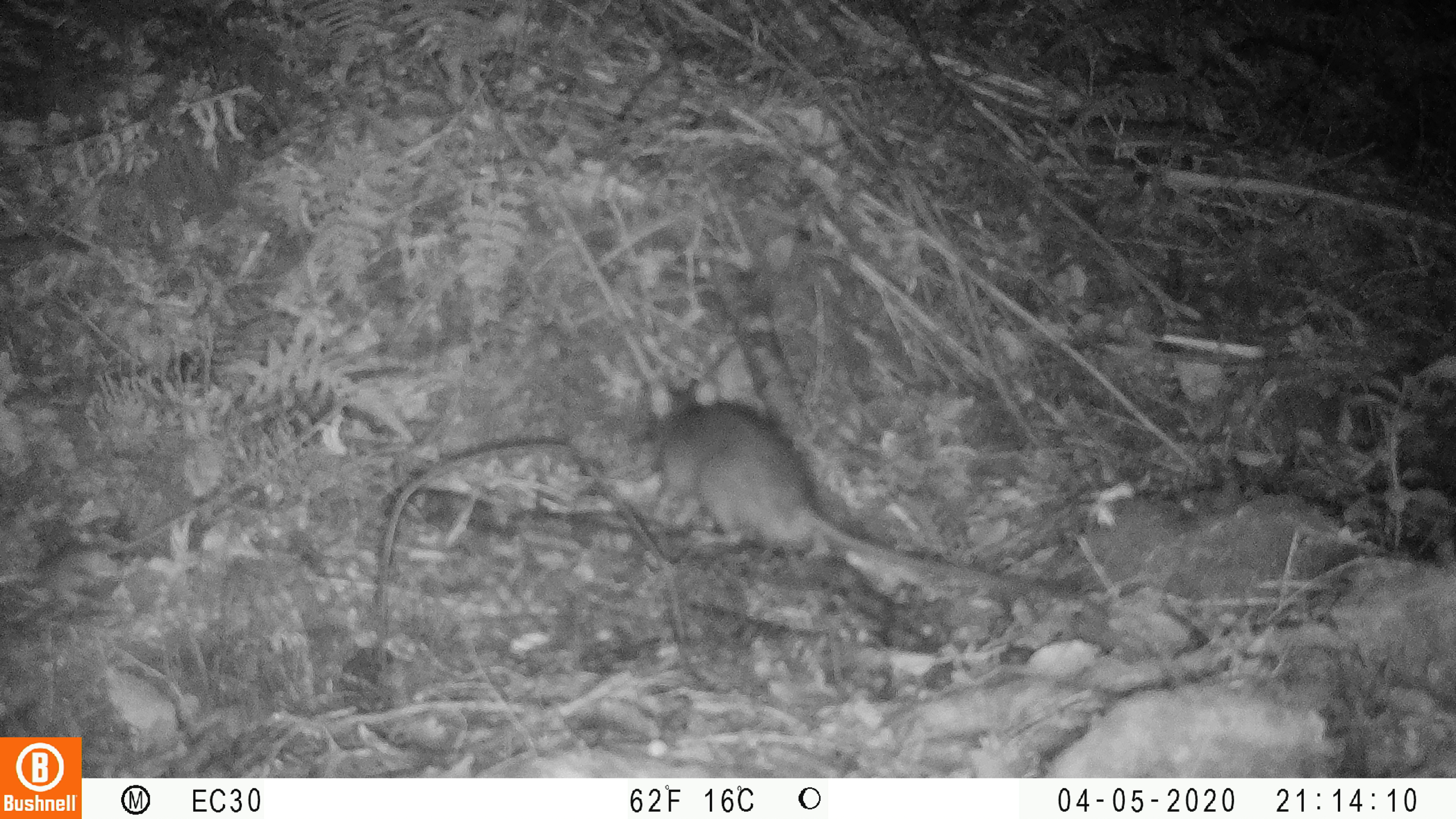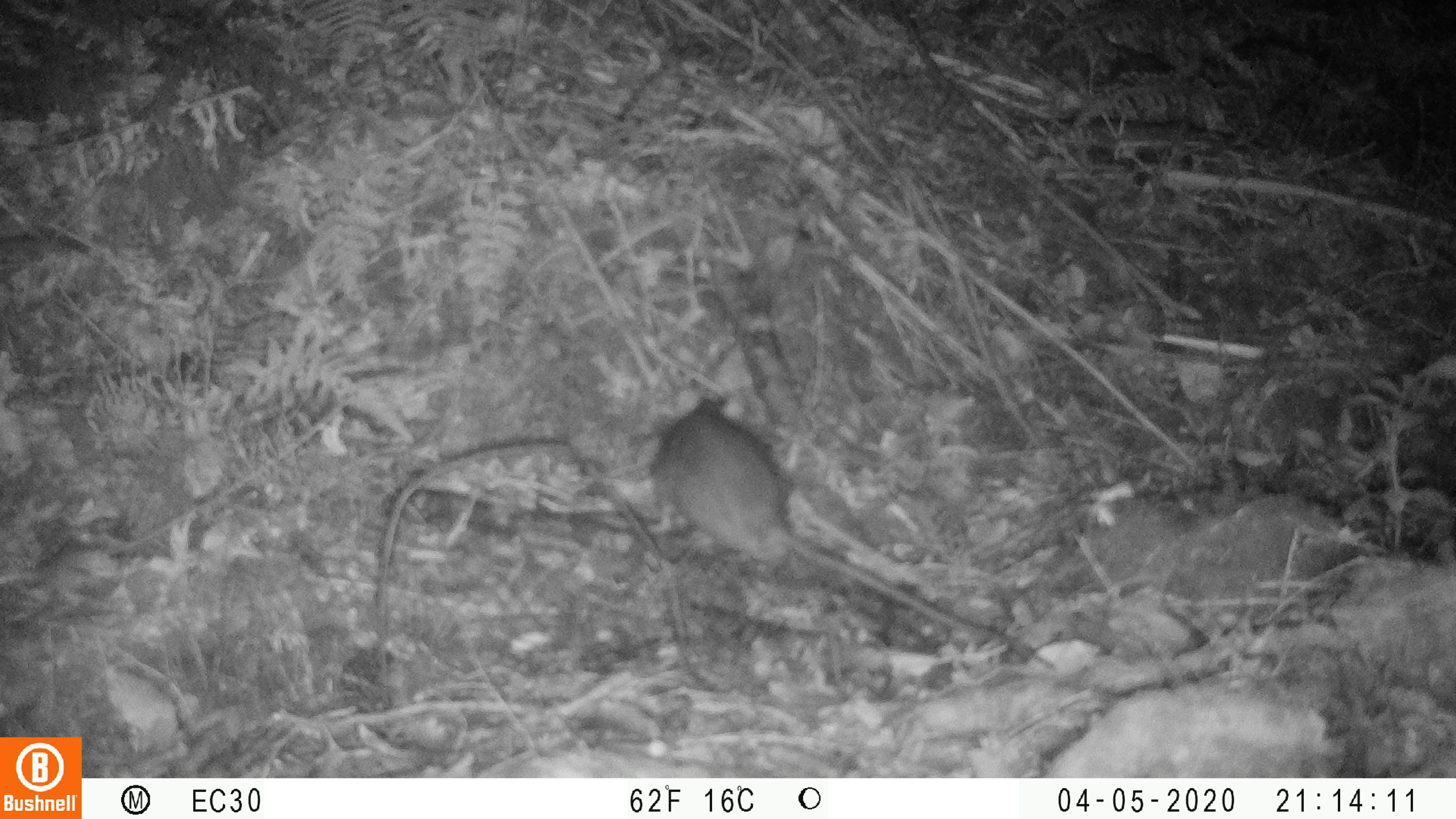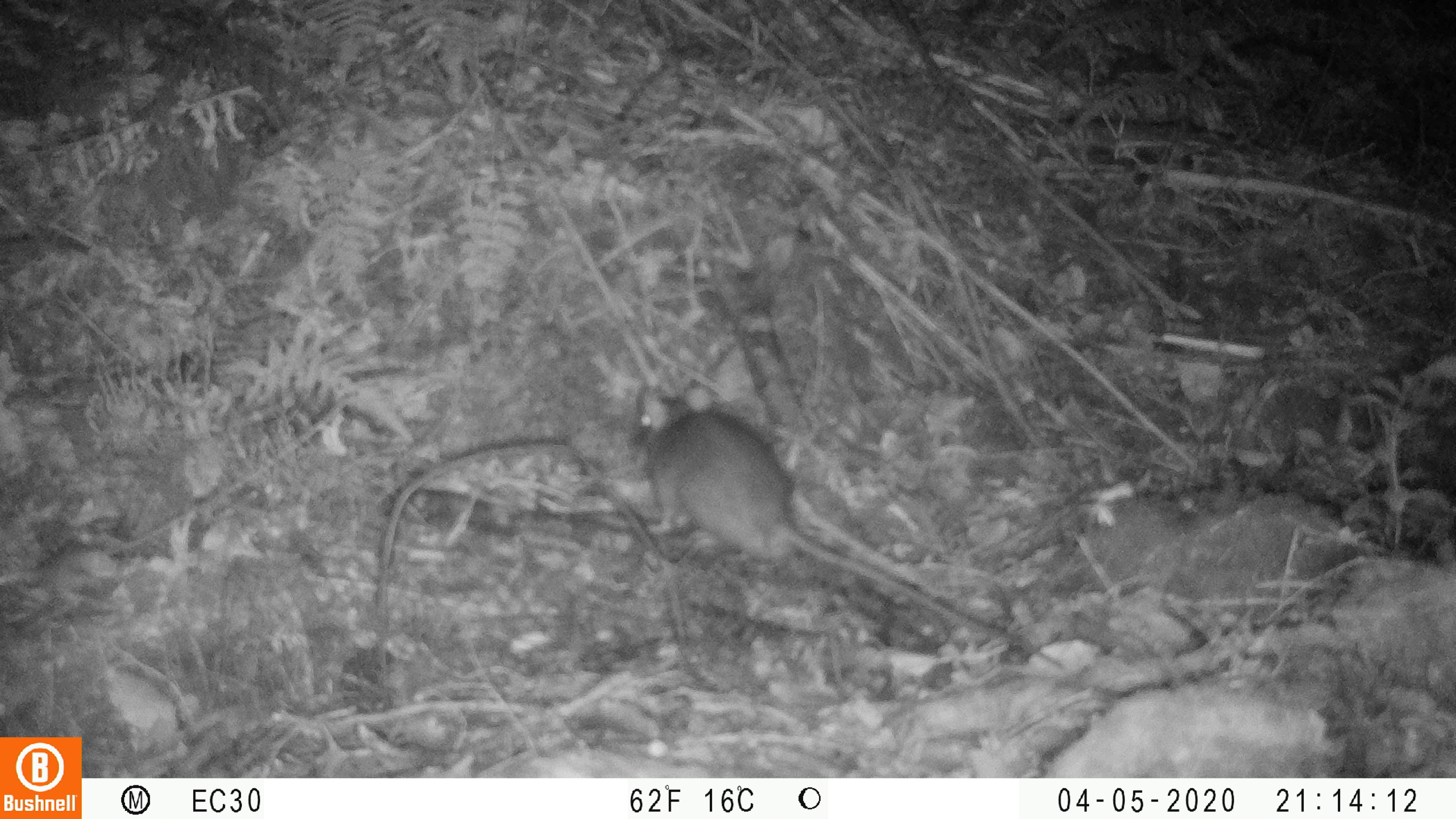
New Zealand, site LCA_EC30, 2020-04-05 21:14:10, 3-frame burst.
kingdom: Animalia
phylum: Chordata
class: Mammalia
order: Rodentia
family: Muridae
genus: Rattus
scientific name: Rattus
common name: rat